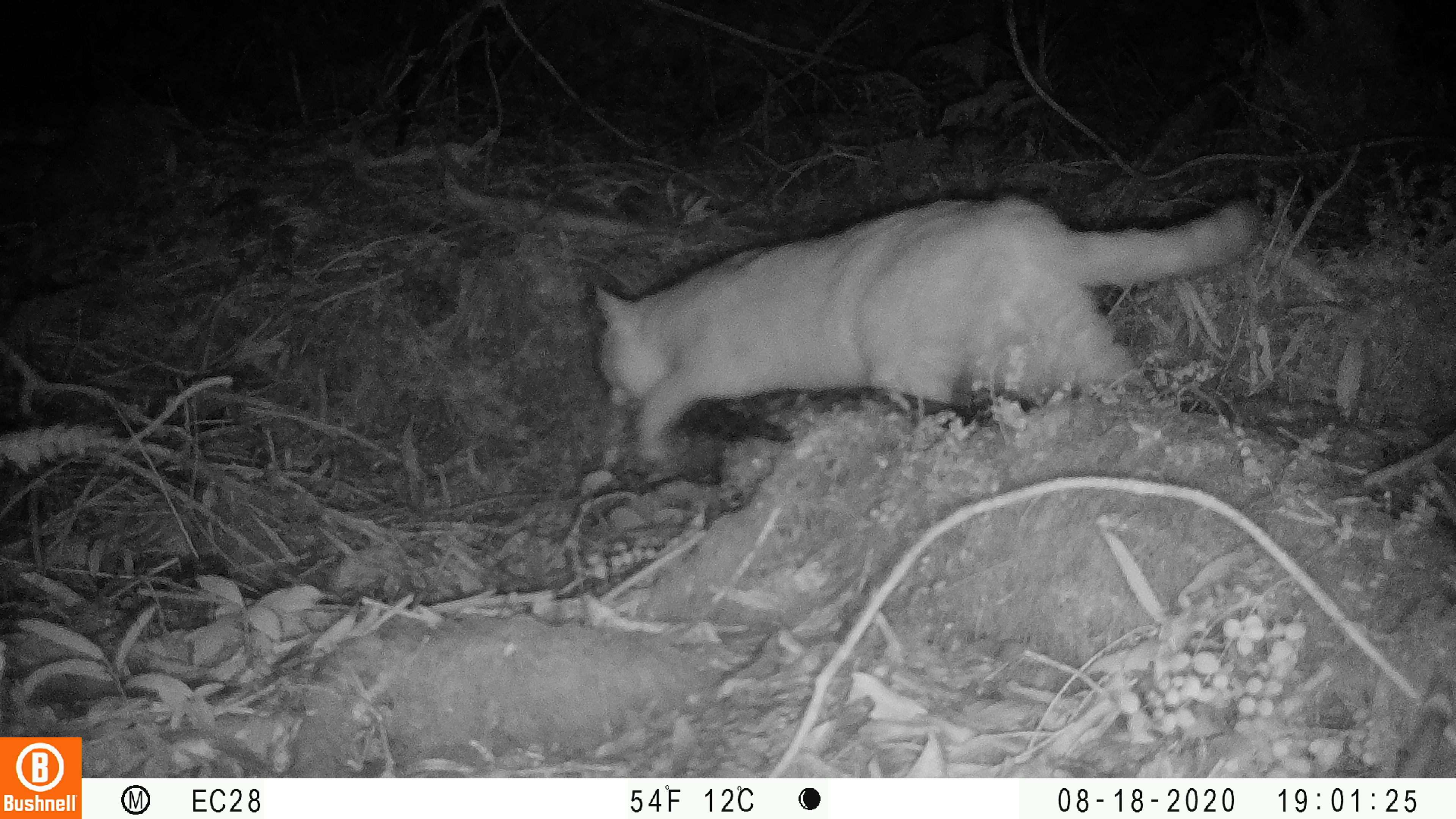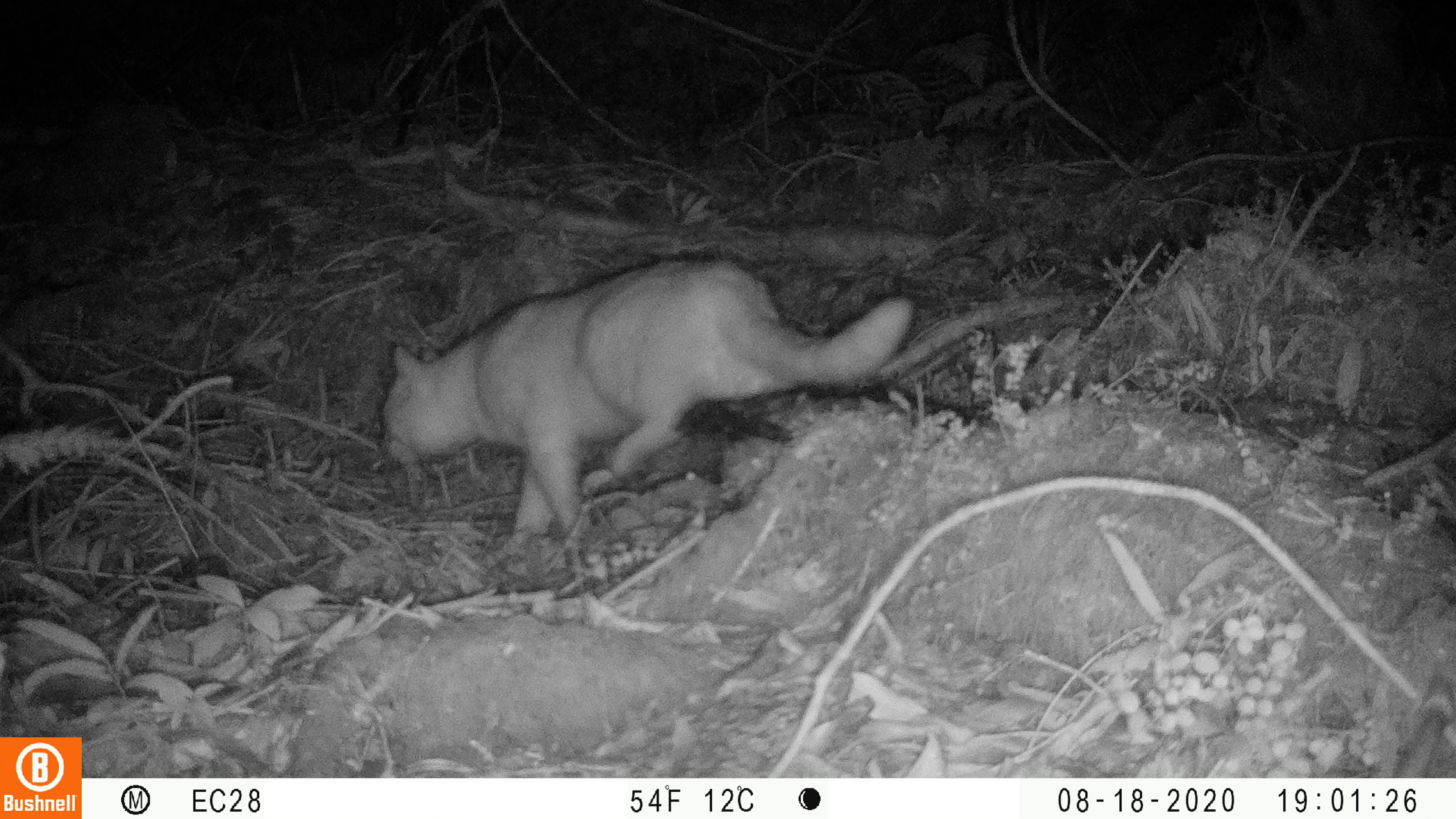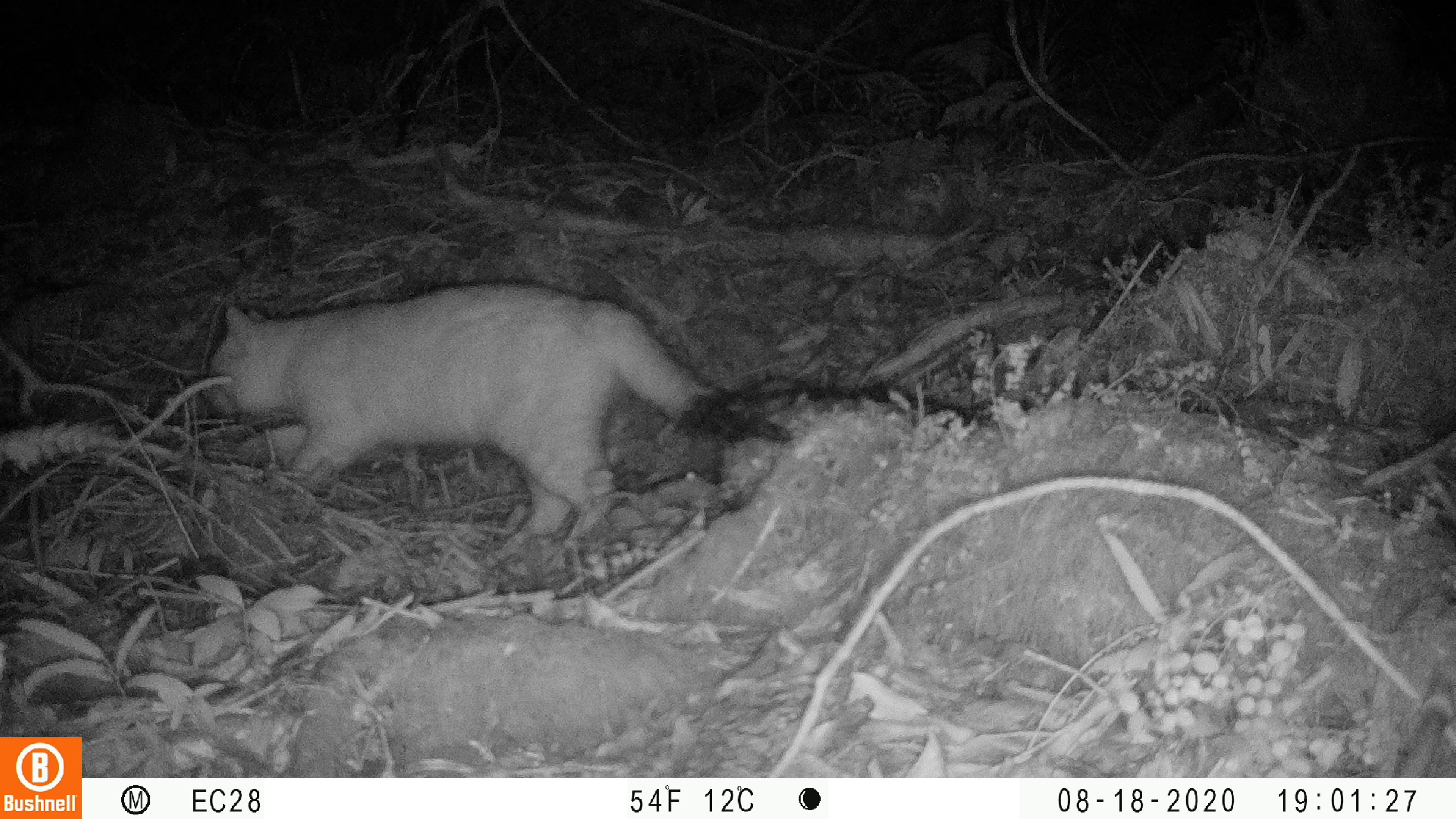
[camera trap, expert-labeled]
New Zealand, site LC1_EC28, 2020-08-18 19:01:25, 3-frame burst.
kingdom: Animalia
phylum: Chordata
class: Mammalia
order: Carnivora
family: Felidae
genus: Felis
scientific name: Felis catus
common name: domestic cat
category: cat